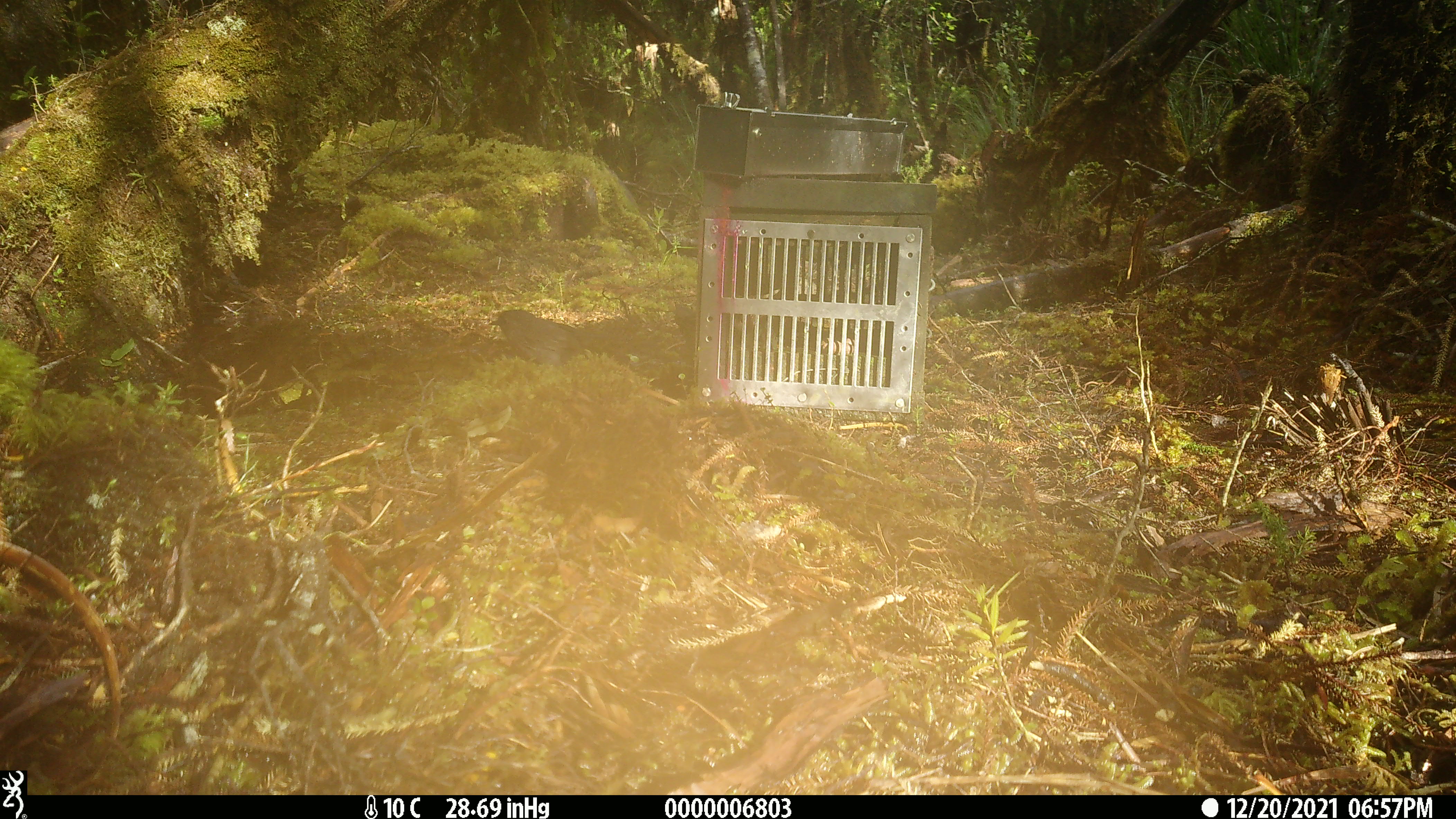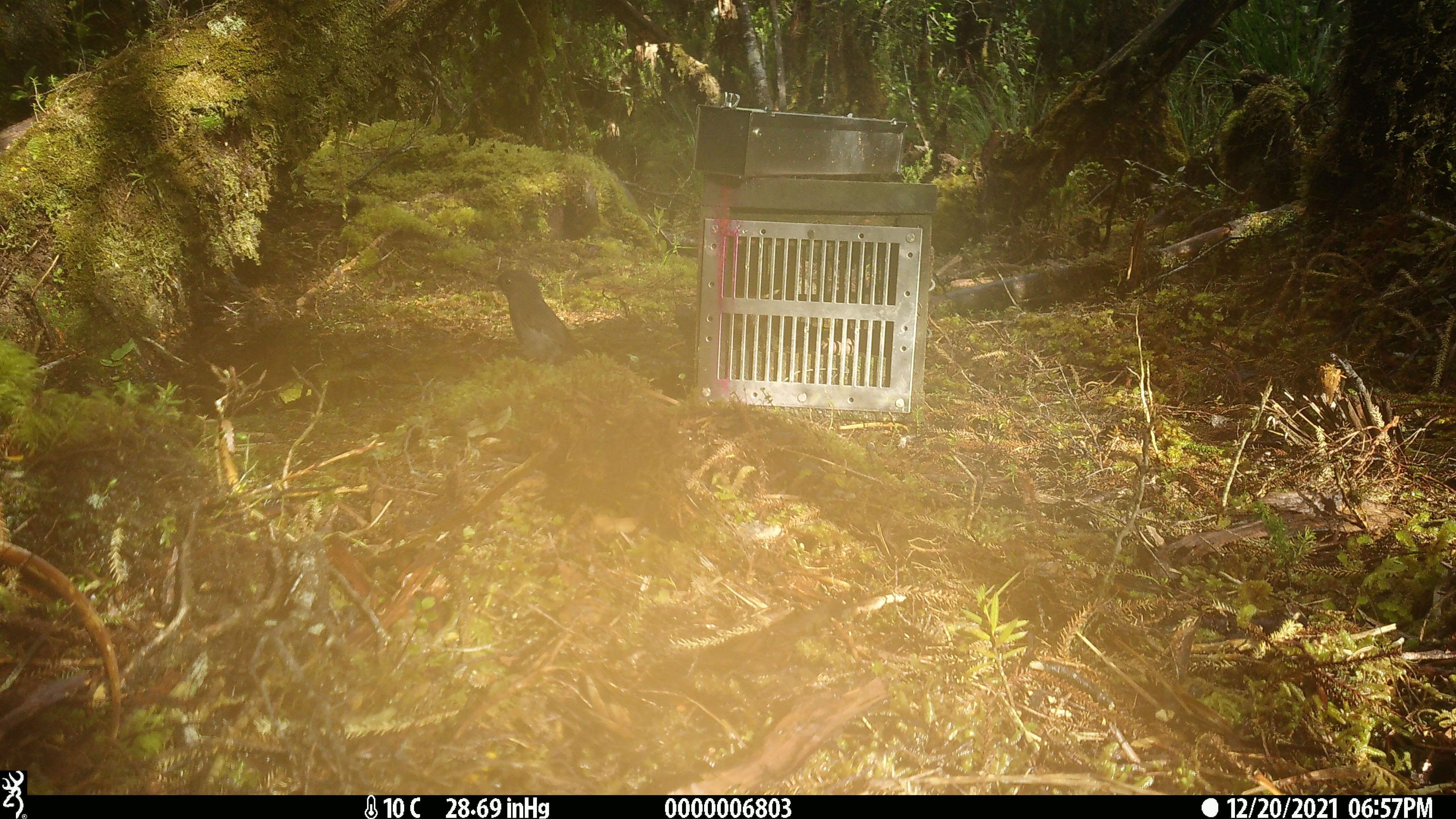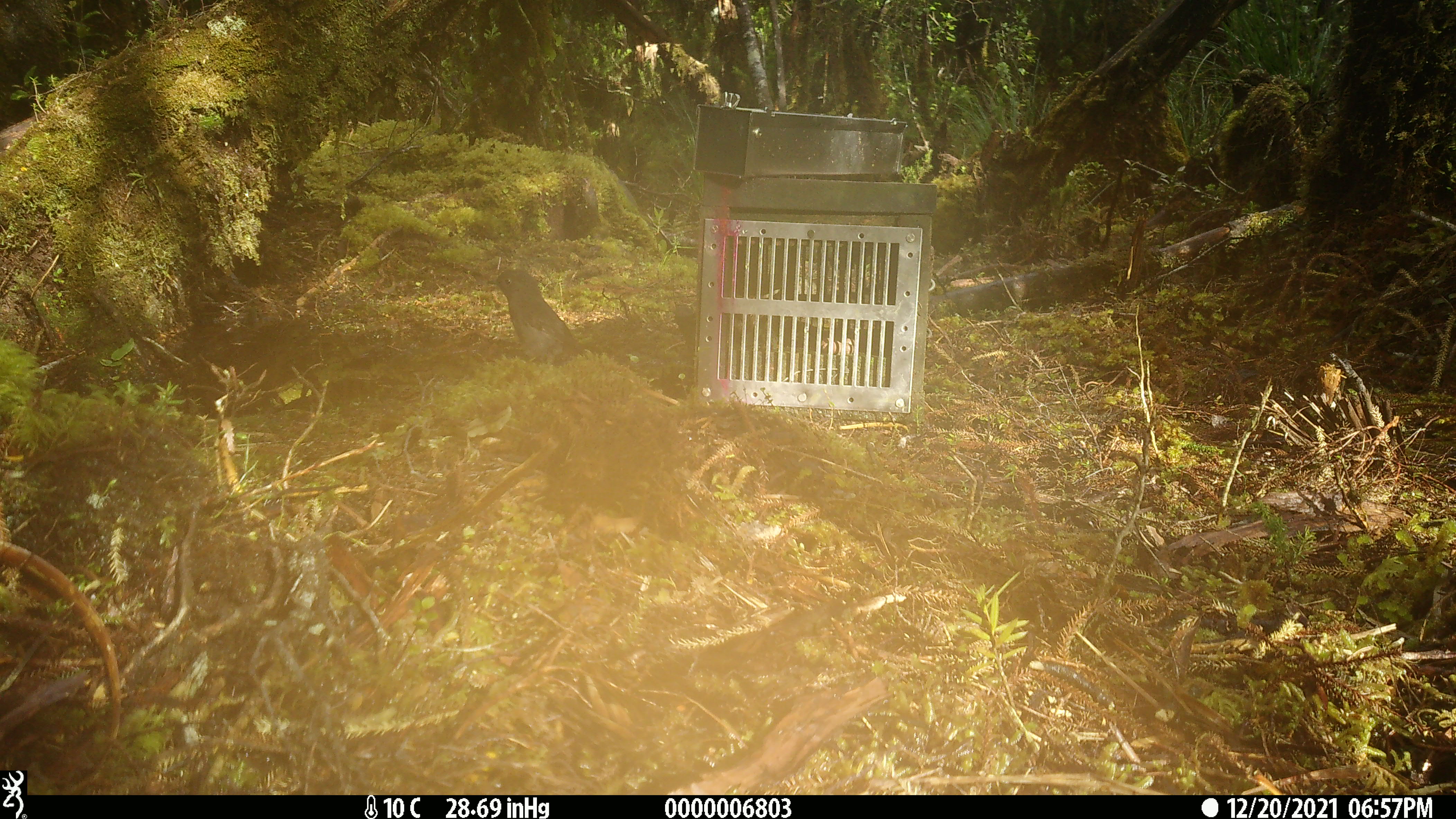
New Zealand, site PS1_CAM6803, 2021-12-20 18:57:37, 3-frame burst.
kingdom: Animalia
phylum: Chordata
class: Aves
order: Passeriformes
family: Petroicidae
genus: Petroica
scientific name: Petroica australis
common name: new zealand robin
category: robin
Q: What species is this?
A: Robin (new zealand robin) (Petroica australis).